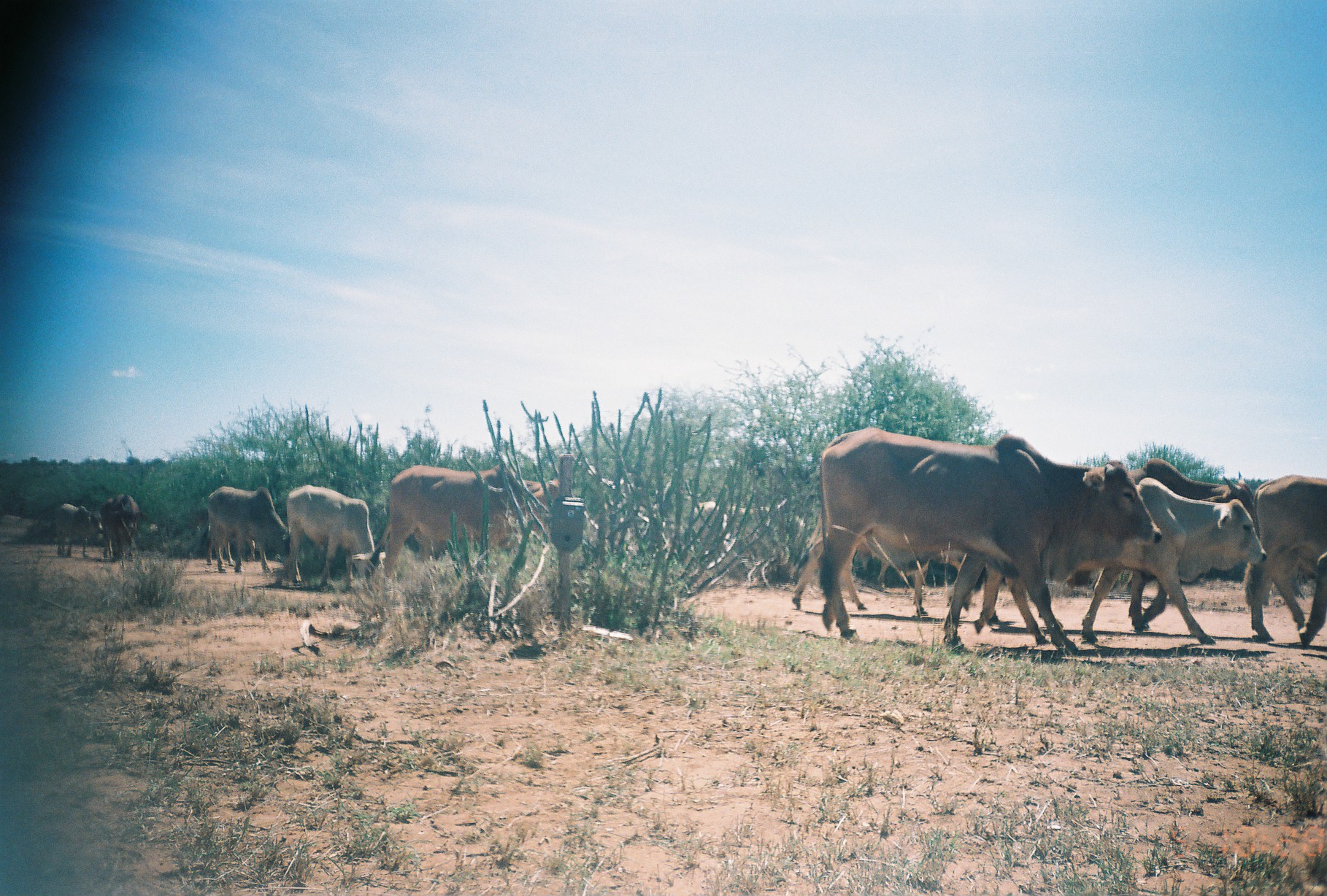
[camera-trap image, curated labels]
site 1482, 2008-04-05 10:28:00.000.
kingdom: Animalia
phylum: Chordata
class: Mammalia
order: Artiodactyla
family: Bovidae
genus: Bos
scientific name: Bos taurus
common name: domestic cattle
Bos taurus (domestic cattle), count 11.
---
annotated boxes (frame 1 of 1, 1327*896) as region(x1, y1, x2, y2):
bos taurus: region(818, 425, 1162, 654); region(963, 459, 1260, 627); region(982, 477, 1267, 644); region(364, 462, 559, 583); region(791, 522, 973, 616); region(1245, 473, 1327, 639); region(275, 484, 374, 589); region(691, 497, 806, 587); region(207, 487, 289, 572); region(198, 486, 255, 565); region(99, 494, 148, 573); region(1298, 551, 1326, 648); region(55, 504, 104, 558); region(871, 552, 929, 591)